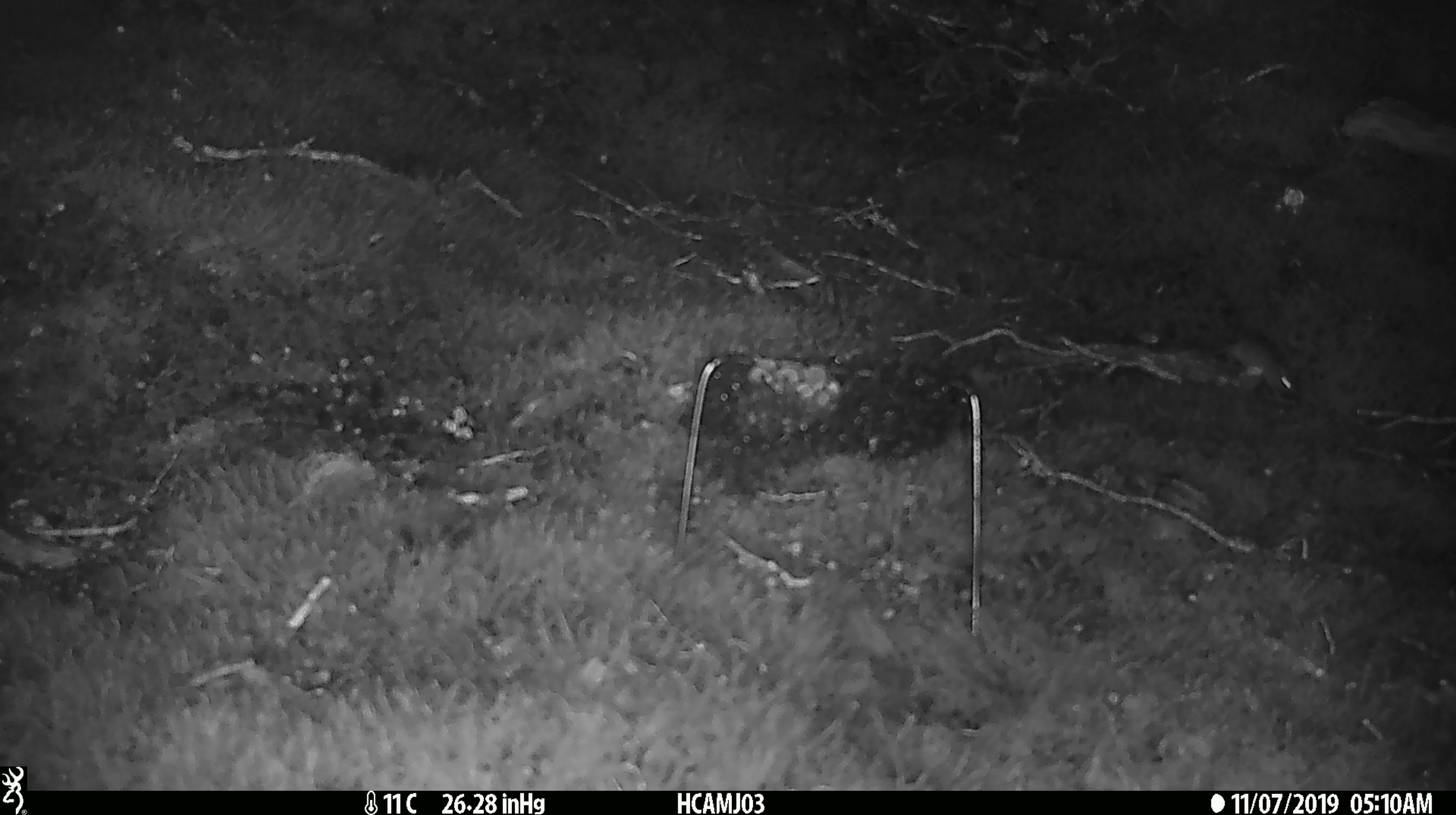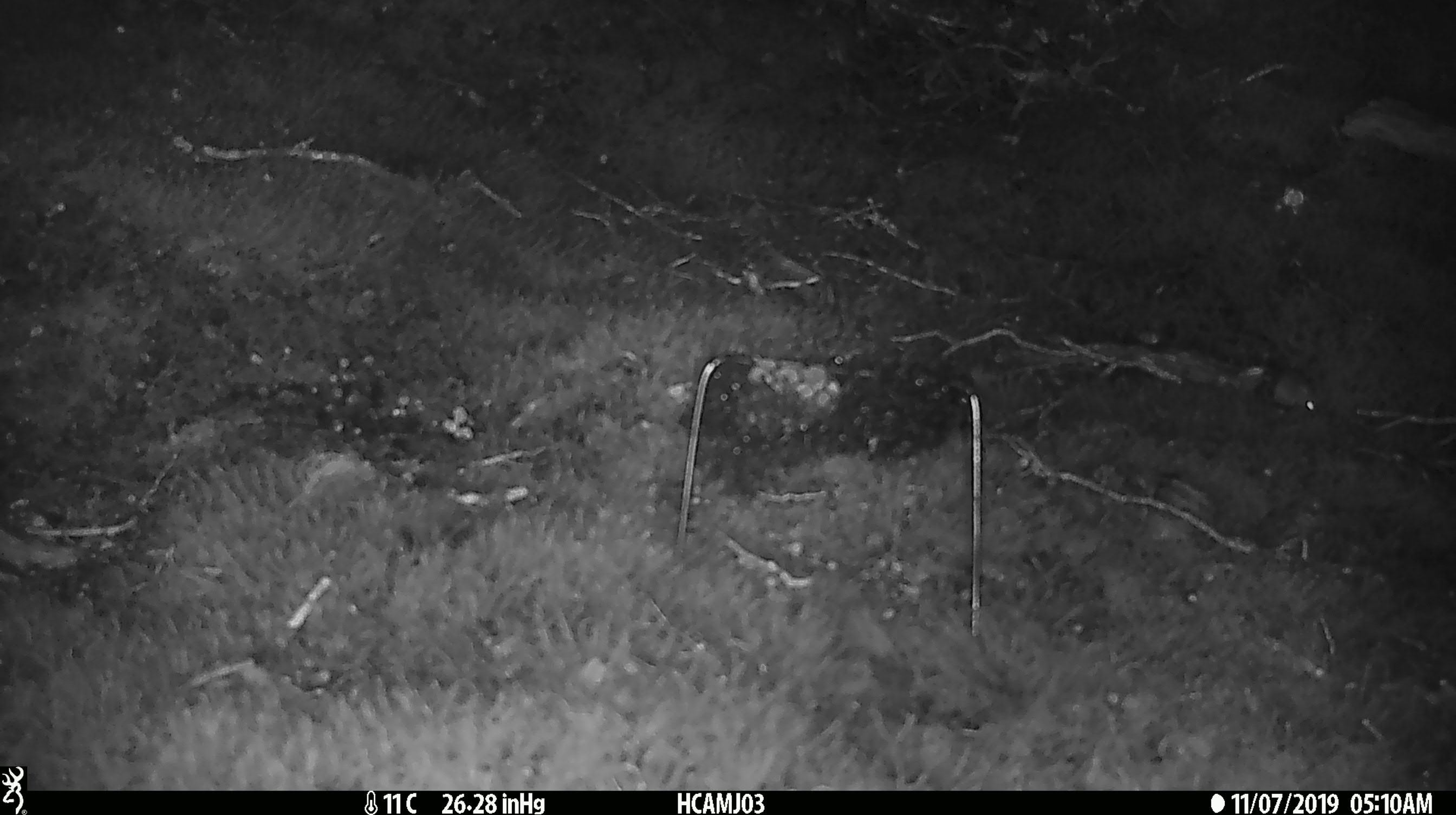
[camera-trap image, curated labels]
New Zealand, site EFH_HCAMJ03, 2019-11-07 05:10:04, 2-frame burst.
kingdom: Animalia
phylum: Chordata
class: Mammalia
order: Rodentia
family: Muridae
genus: Mus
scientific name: Mus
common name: mouse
Mouse (Mus).